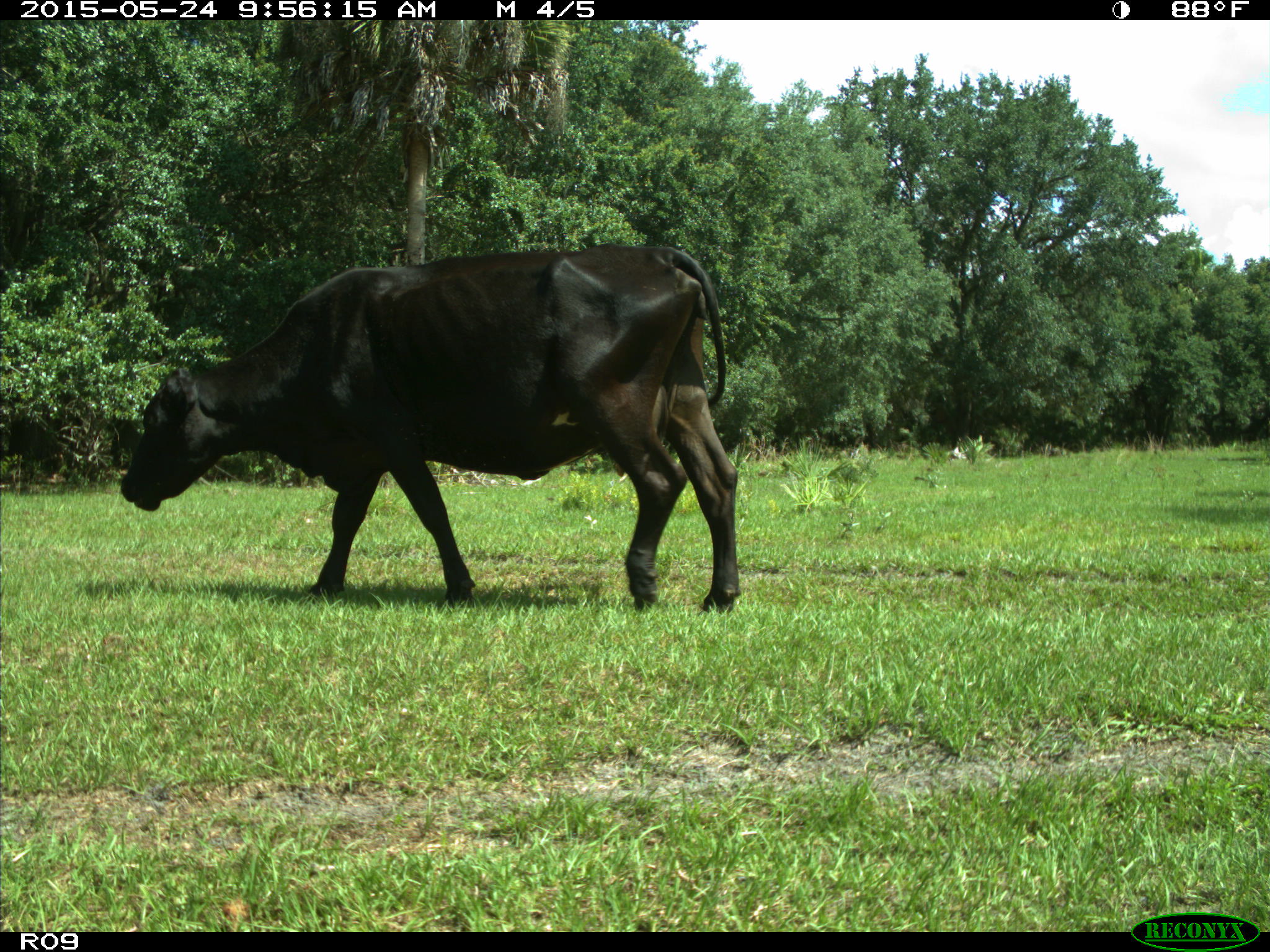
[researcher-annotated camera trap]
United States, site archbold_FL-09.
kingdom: Animalia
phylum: Chordata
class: Mammalia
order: Artiodactyla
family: Bovidae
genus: Bos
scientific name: Bos taurus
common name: domestic cow